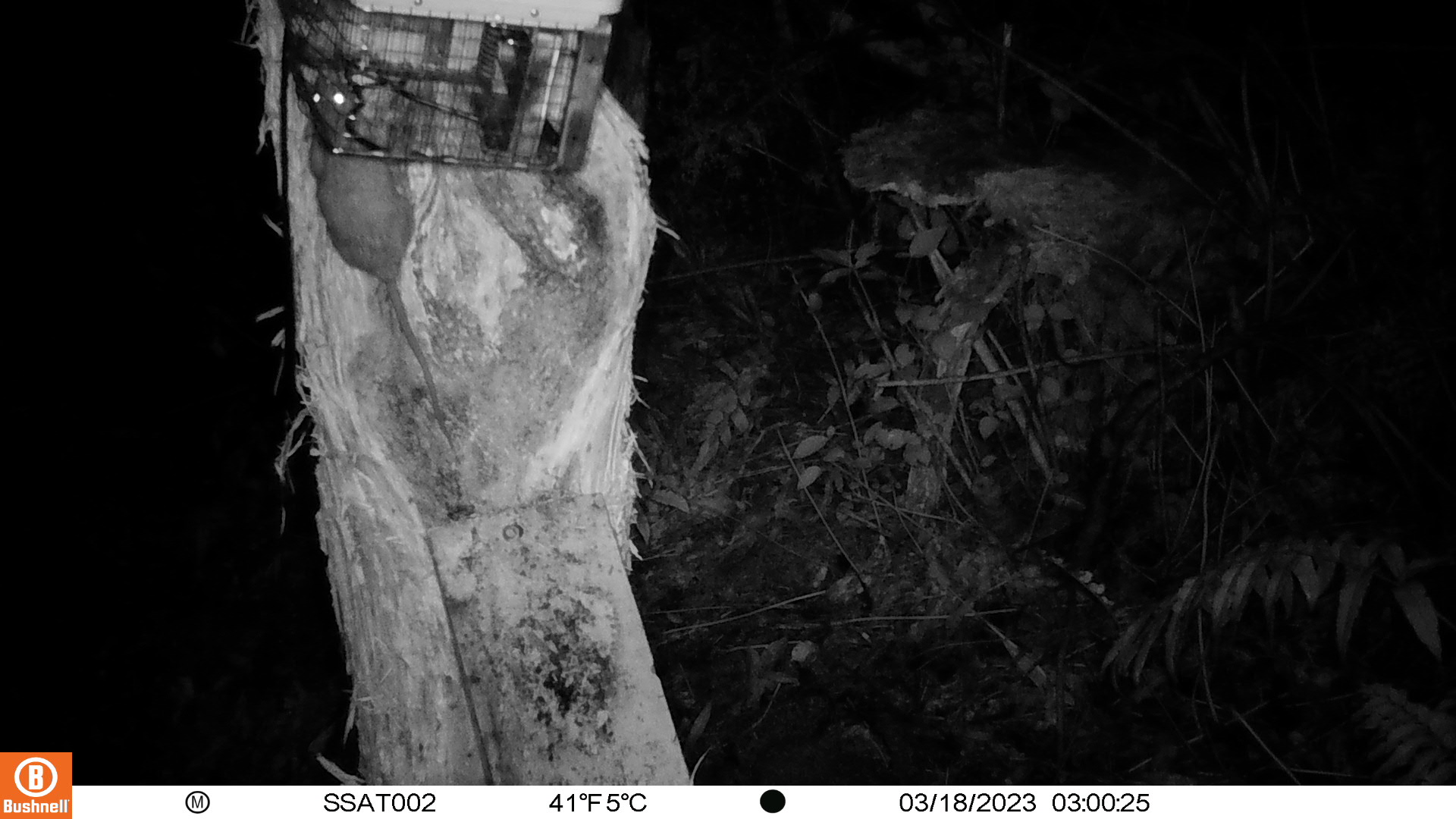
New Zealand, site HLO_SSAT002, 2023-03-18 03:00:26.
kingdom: Animalia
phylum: Chordata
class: Mammalia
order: Rodentia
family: Muridae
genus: Rattus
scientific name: Rattus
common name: rat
Rat (Rattus).